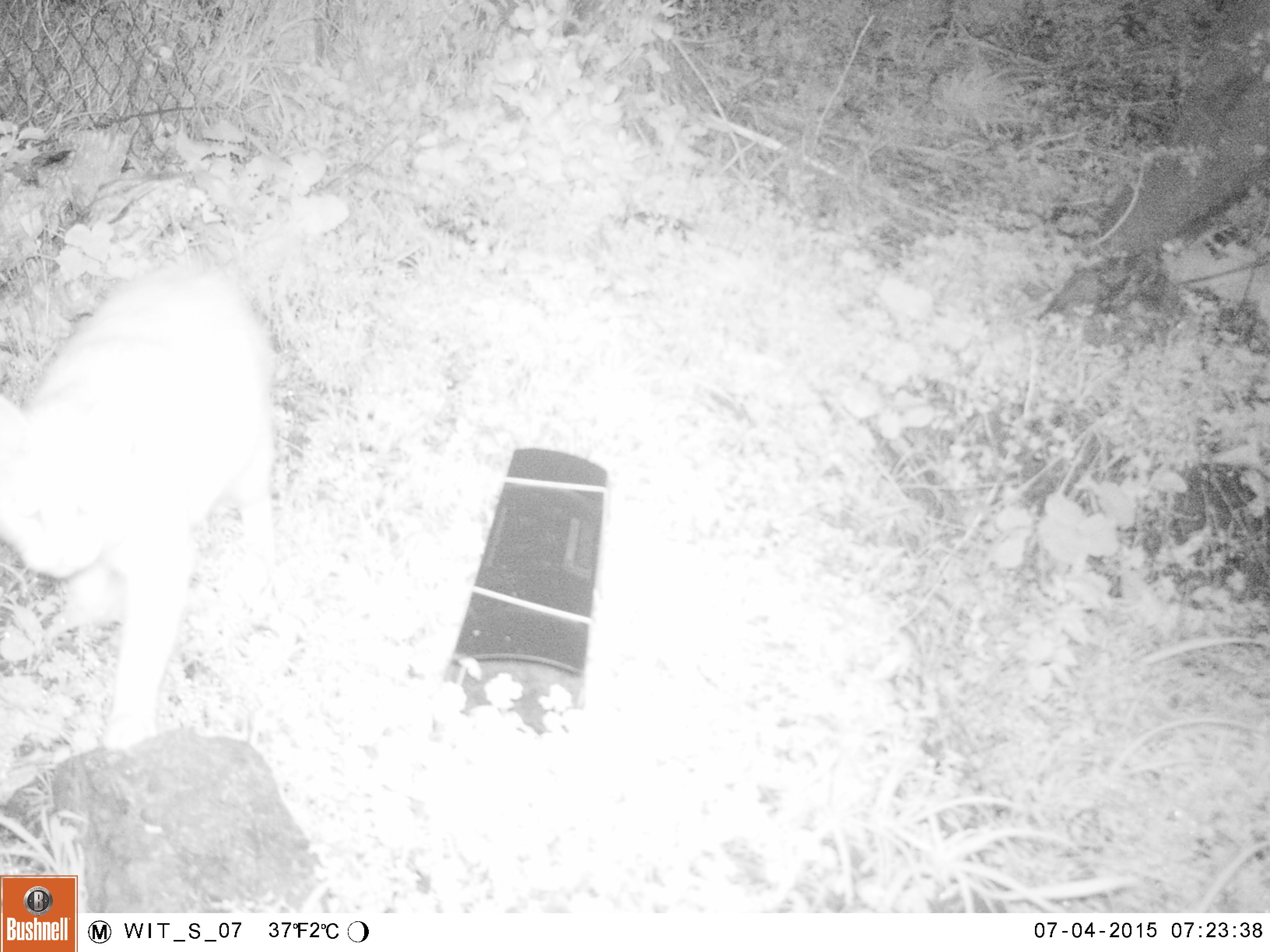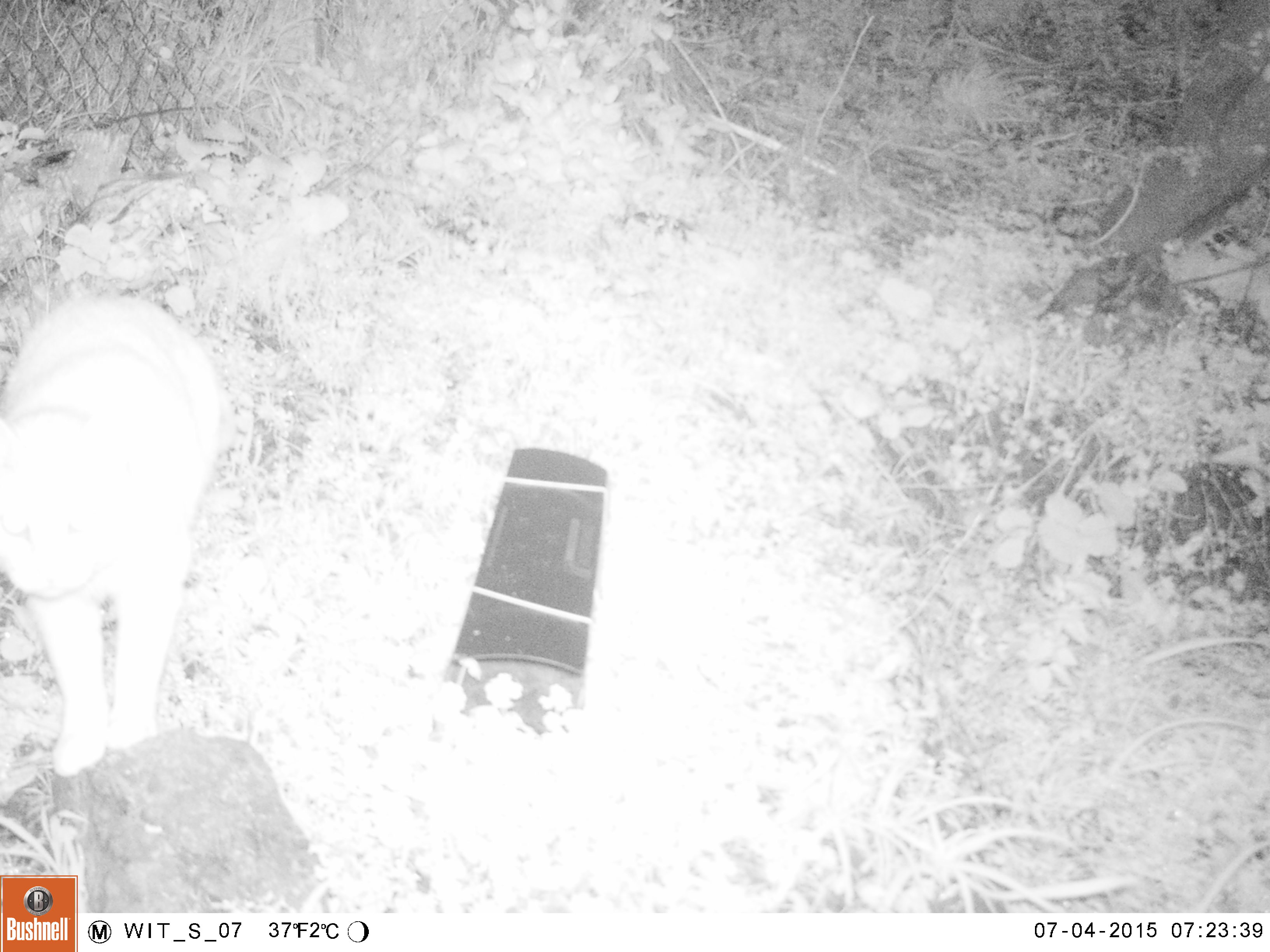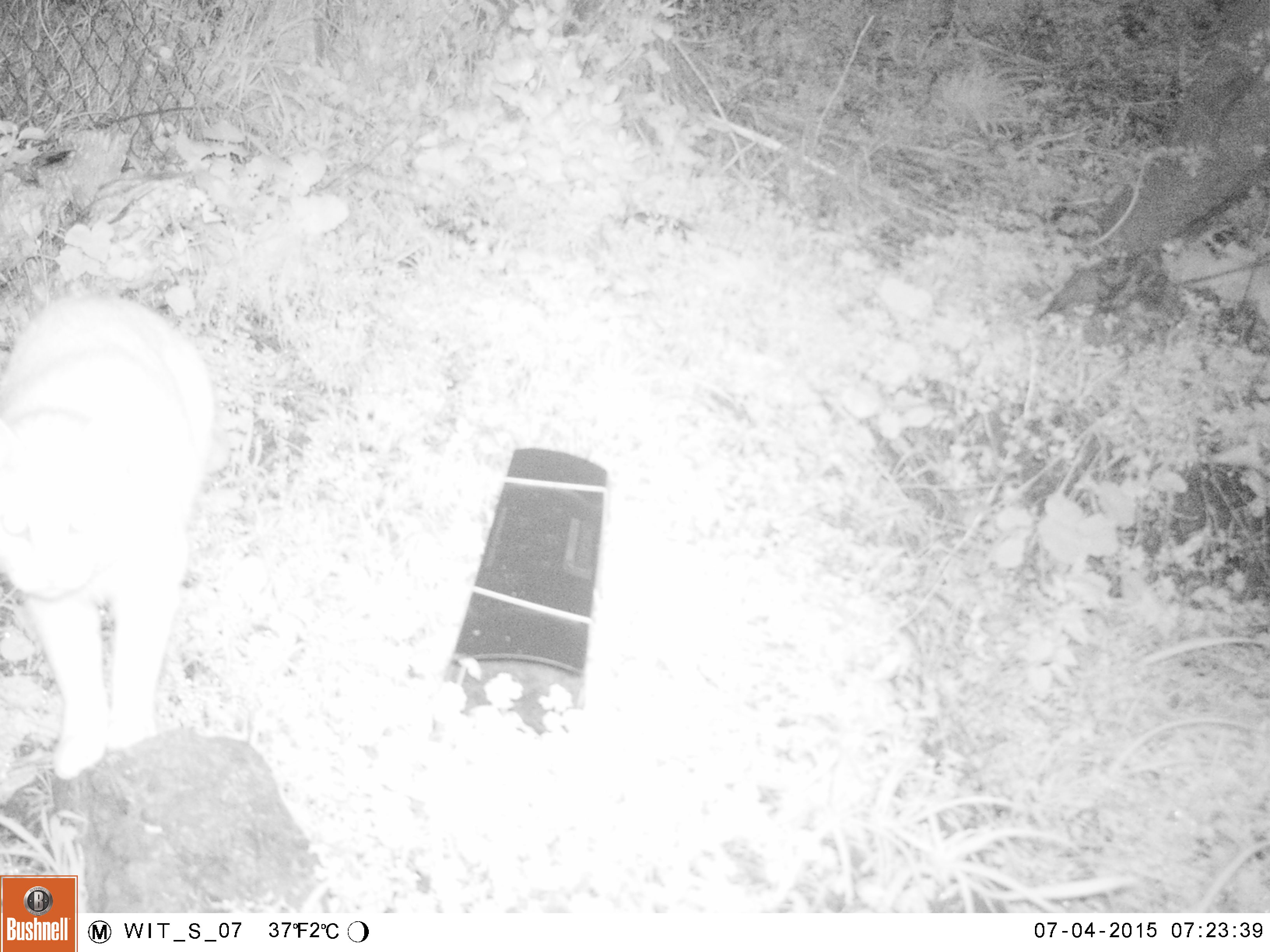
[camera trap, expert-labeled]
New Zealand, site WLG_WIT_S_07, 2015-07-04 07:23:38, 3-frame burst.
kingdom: Animalia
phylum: Chordata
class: Mammalia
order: Carnivora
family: Felidae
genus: Felis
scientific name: Felis catus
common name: domestic cat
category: cat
Cat (domestic cat) (Felis catus).